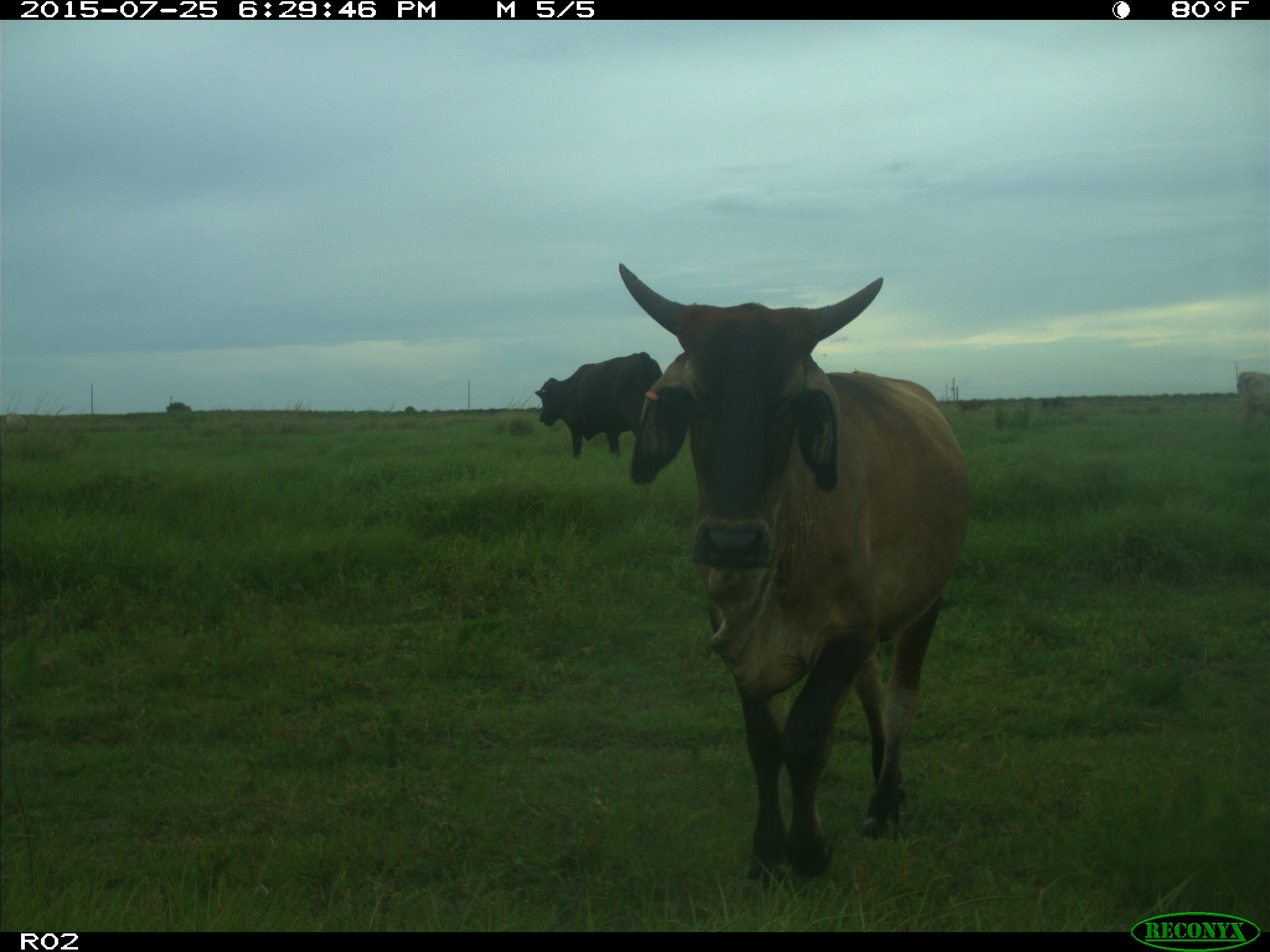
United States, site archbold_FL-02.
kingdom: Animalia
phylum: Chordata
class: Mammalia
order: Artiodactyla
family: Bovidae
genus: Bos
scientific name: Bos taurus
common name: domestic cow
Bos taurus (domestic cow).